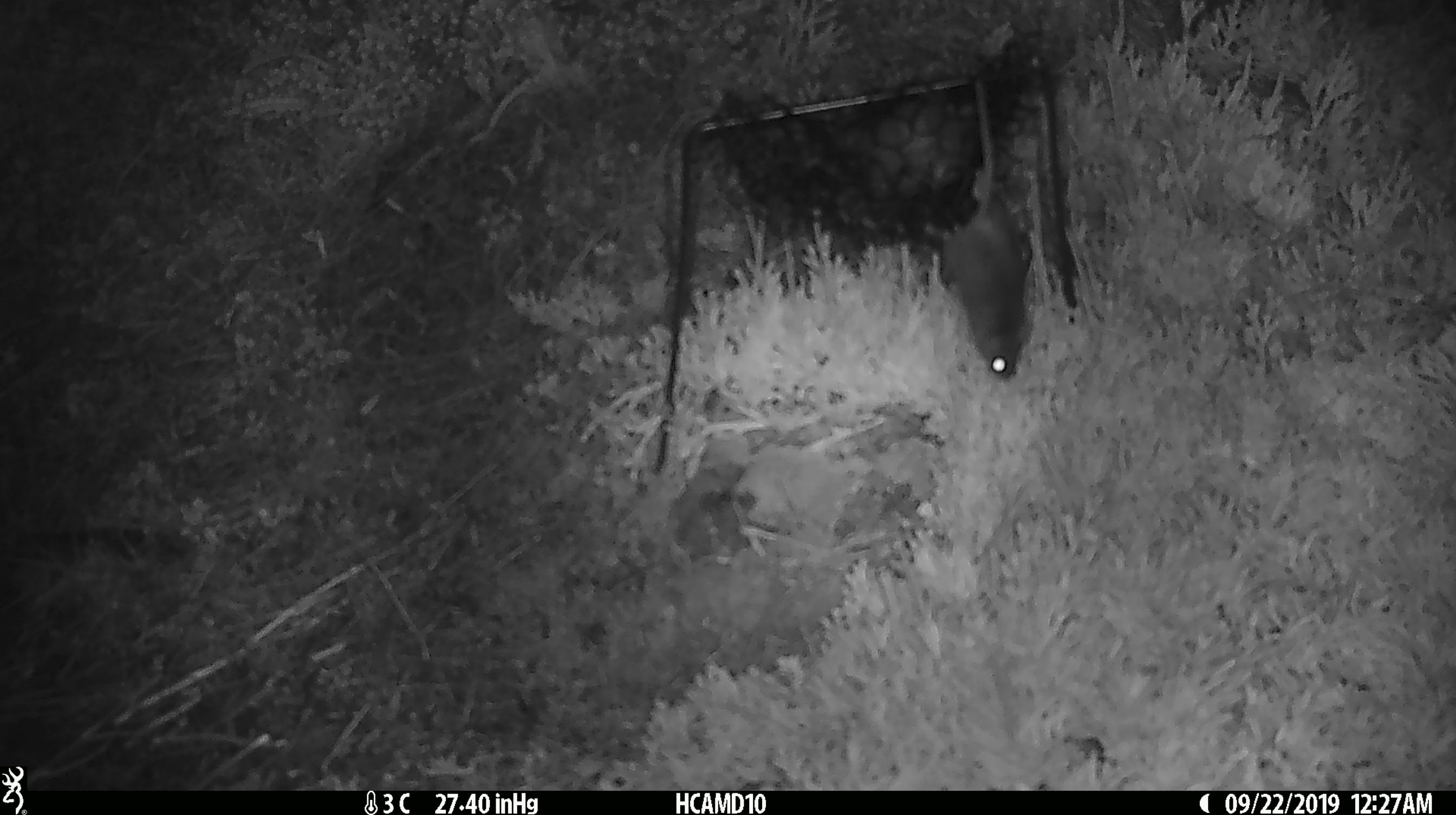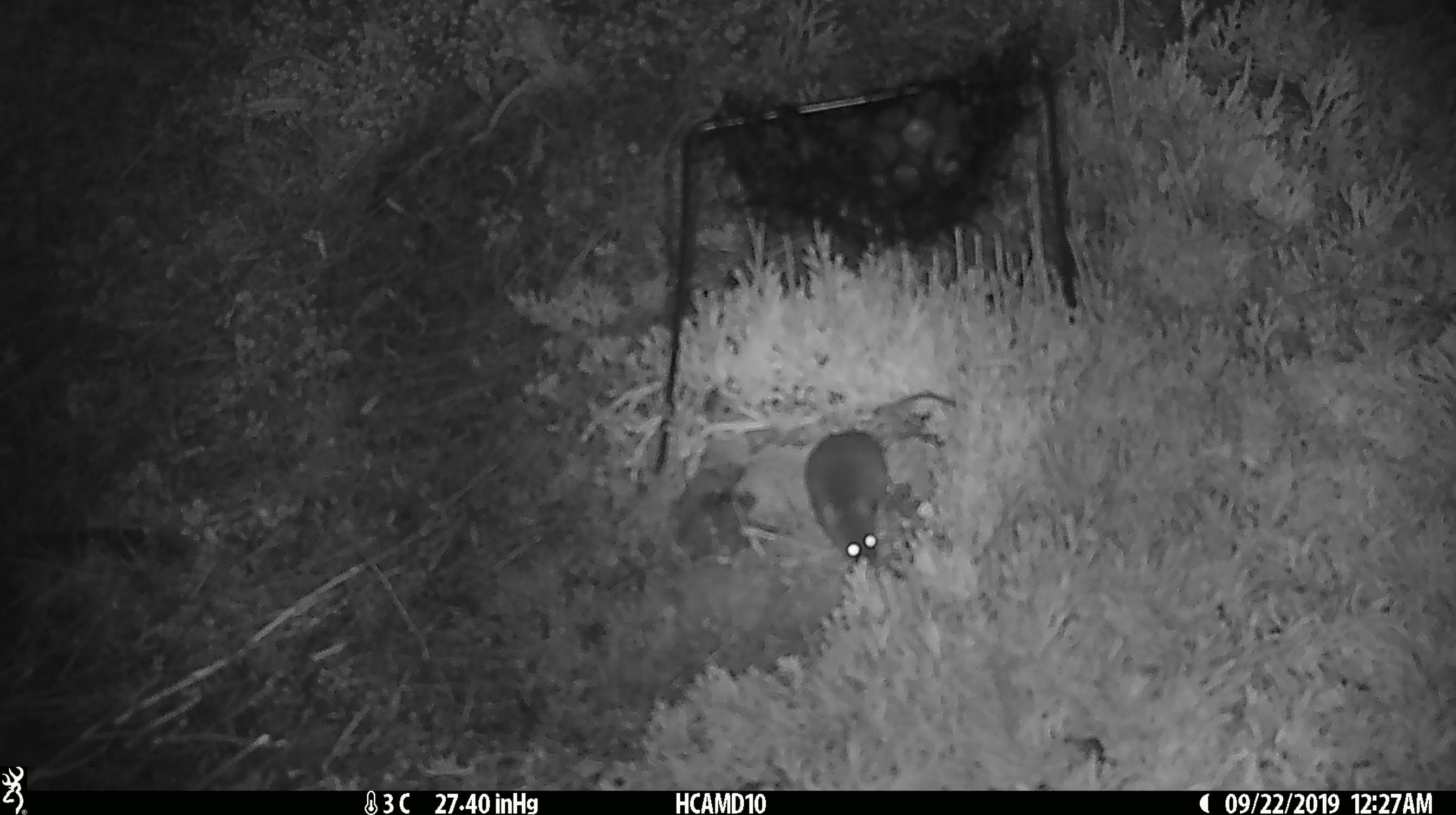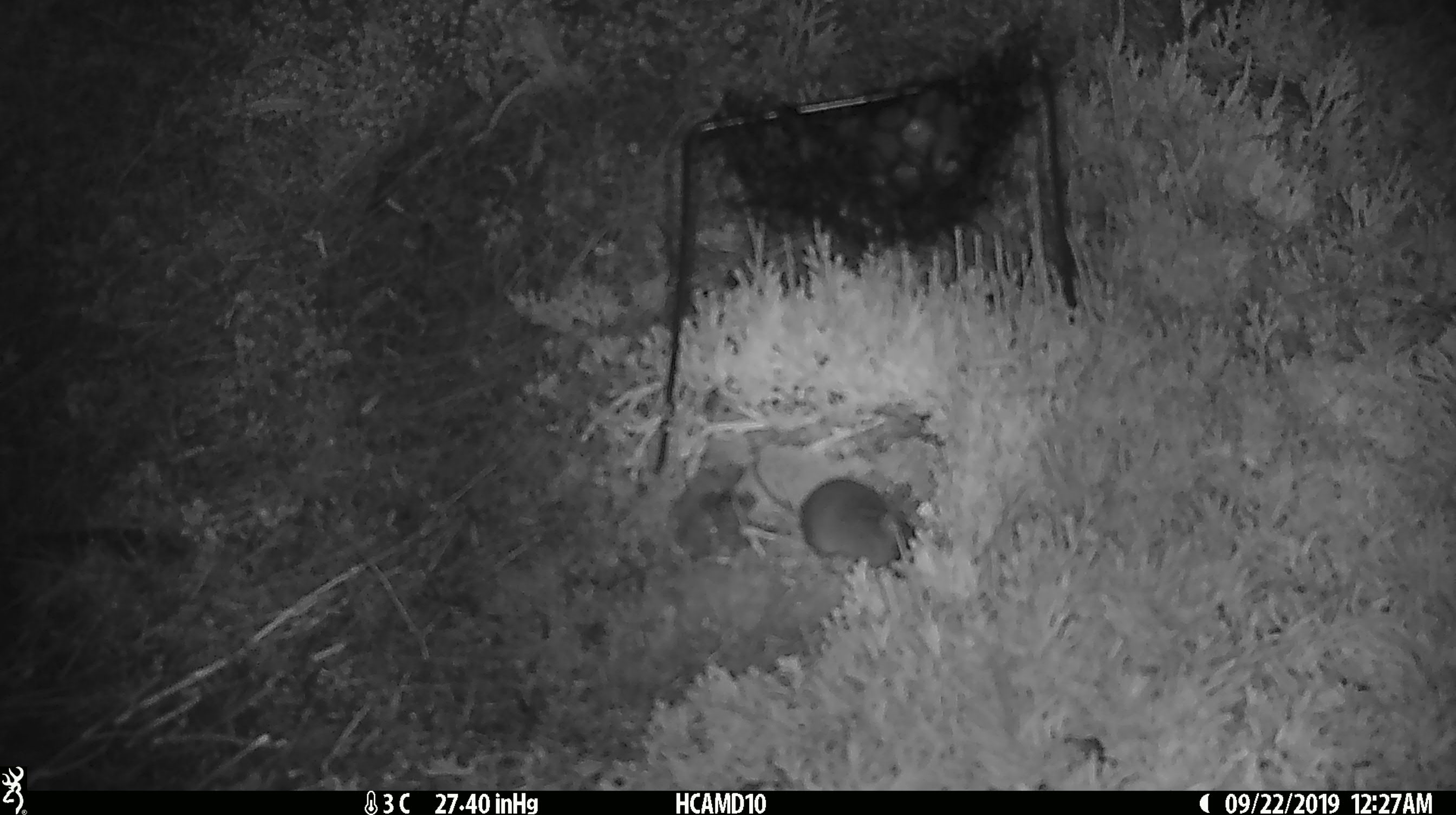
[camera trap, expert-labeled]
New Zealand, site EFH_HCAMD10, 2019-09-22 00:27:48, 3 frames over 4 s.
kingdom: Animalia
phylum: Chordata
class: Mammalia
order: Rodentia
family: Muridae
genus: Mus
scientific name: Mus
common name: mouse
Mouse (Mus).